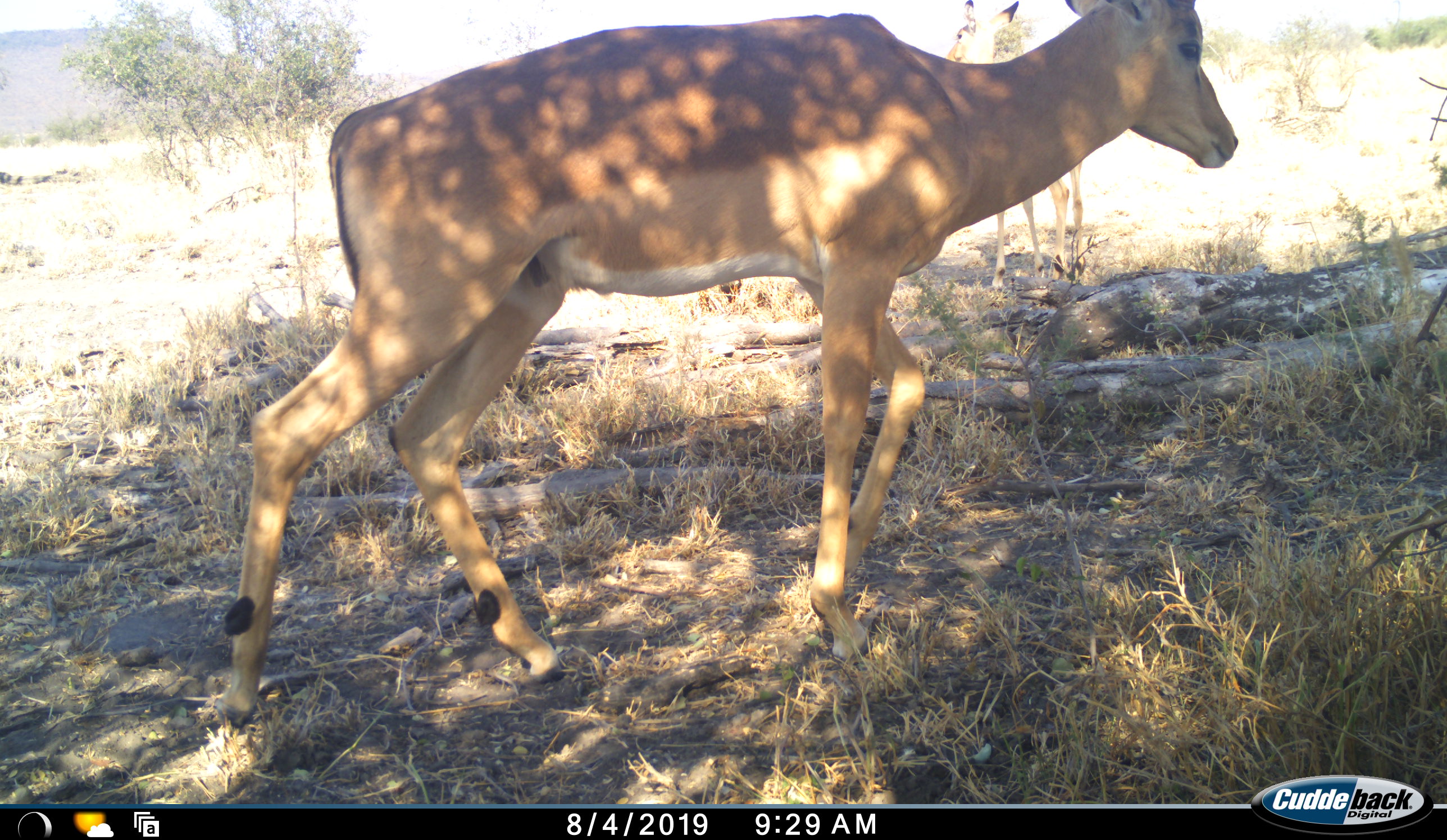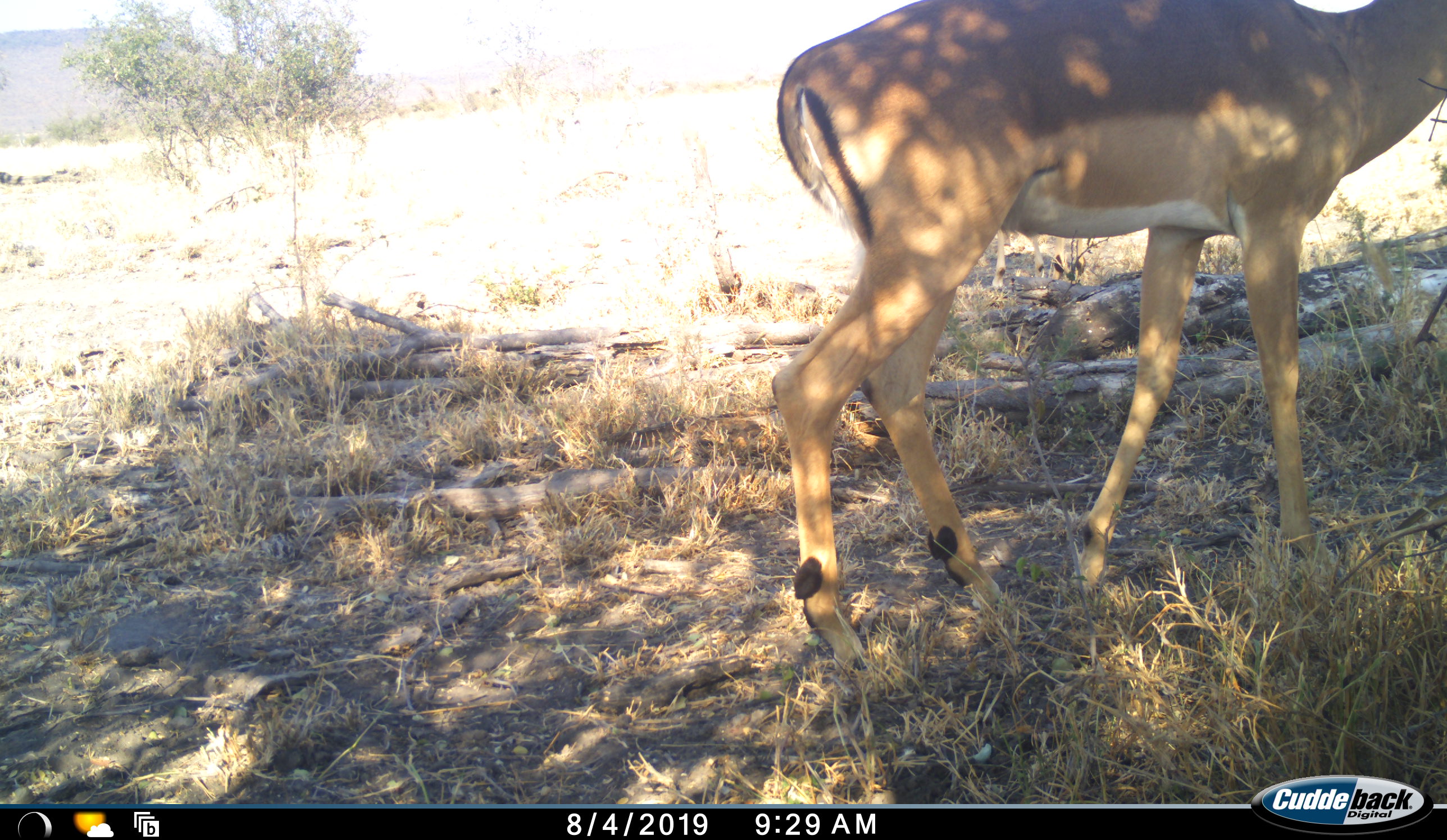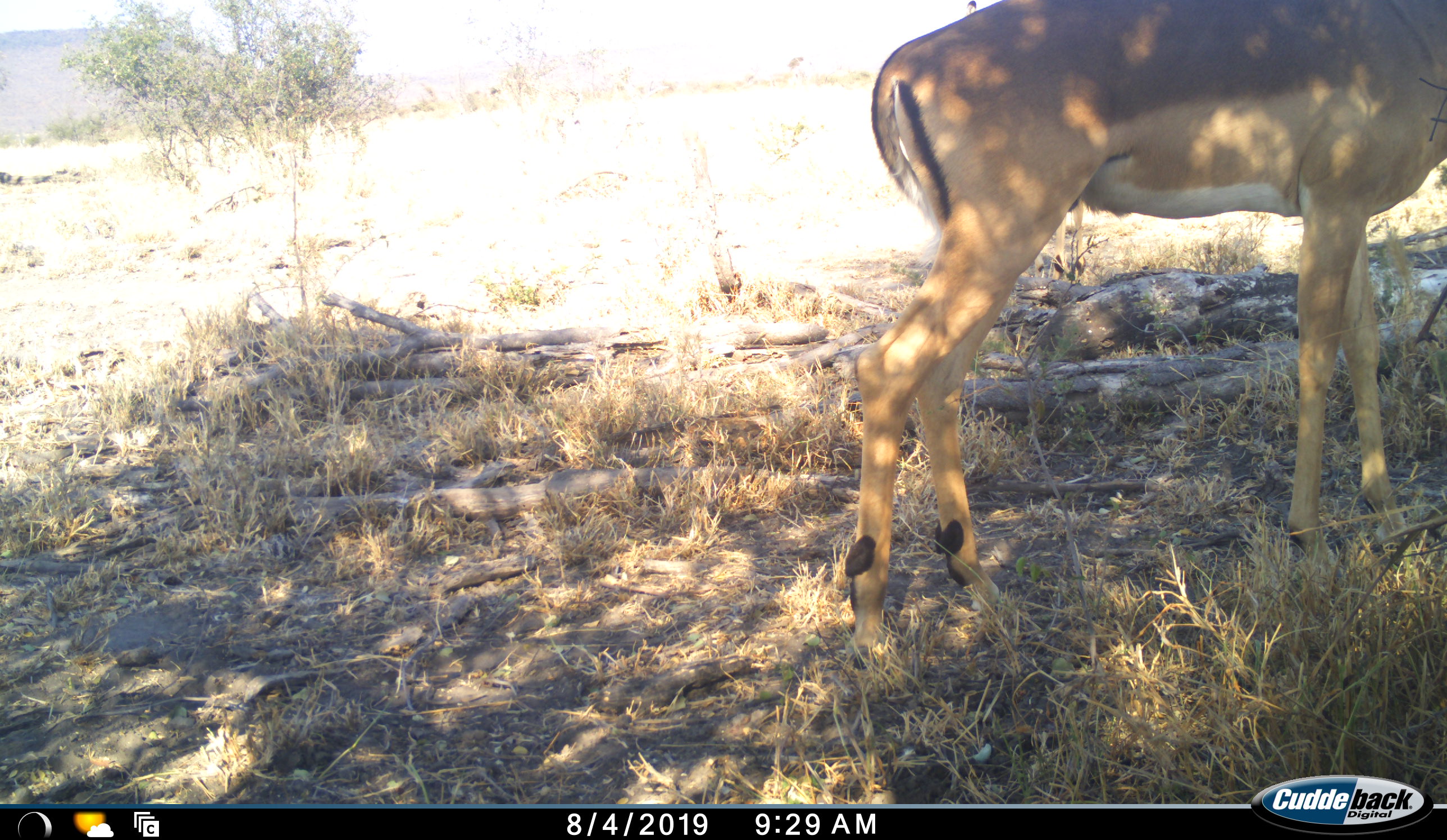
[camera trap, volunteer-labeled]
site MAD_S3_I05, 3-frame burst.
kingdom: Animalia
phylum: Chordata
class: Mammalia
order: Artiodactyla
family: Bovidae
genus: Aepyceros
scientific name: Aepyceros melampus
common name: impala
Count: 1.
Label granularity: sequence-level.